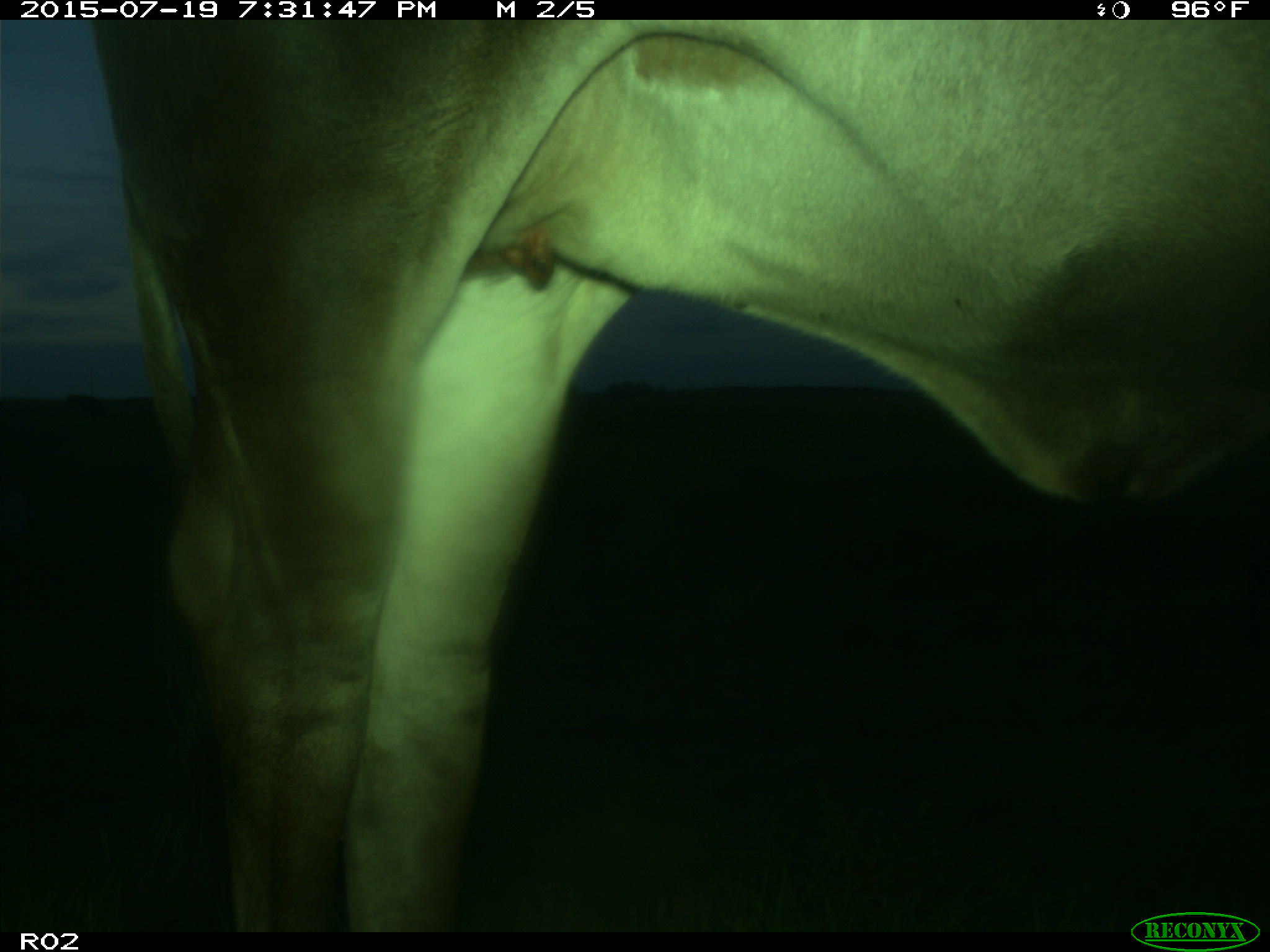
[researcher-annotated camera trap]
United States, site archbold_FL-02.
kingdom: Animalia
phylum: Chordata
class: Mammalia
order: Artiodactyla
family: Bovidae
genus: Bos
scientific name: Bos taurus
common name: domestic cow